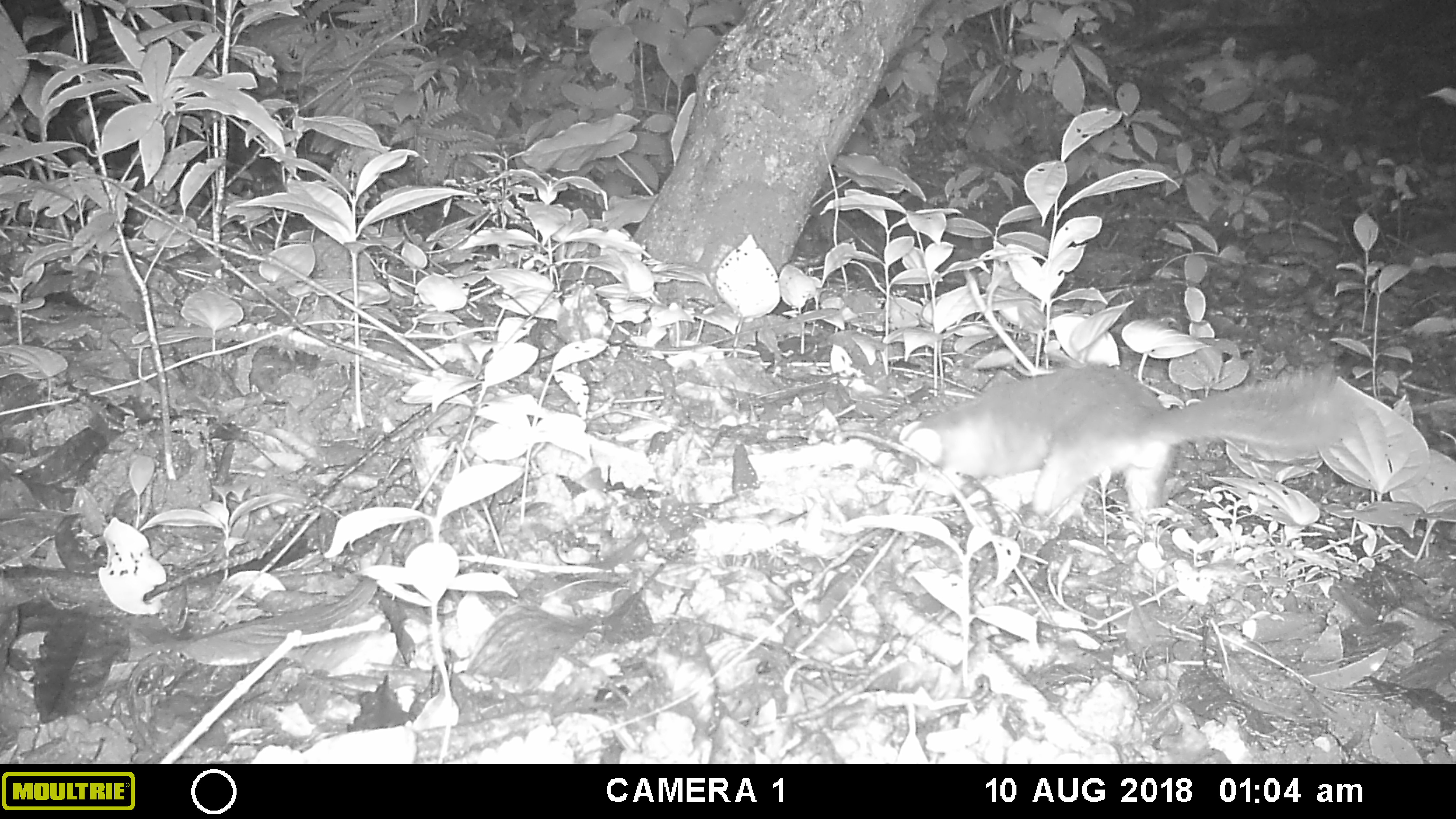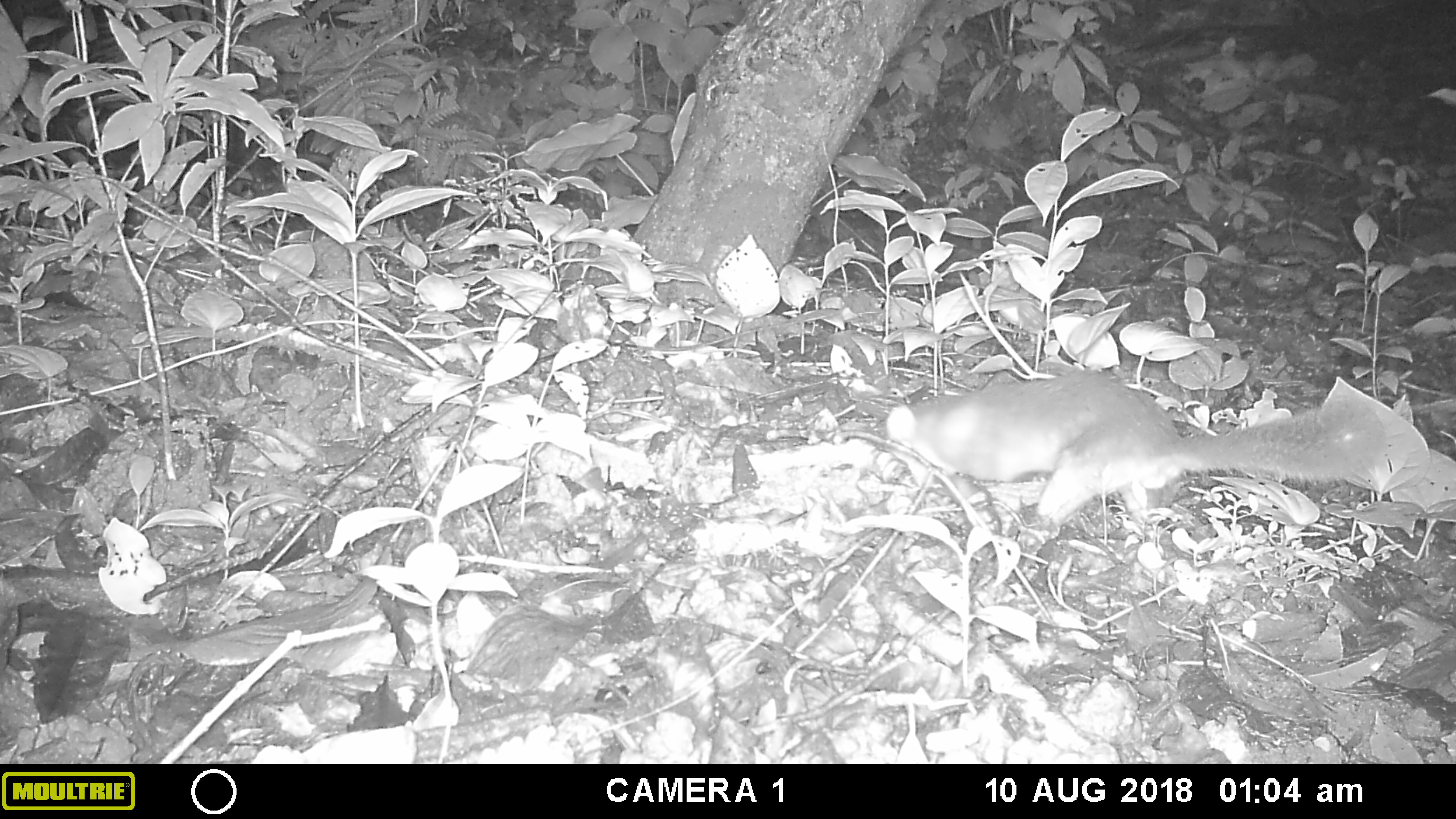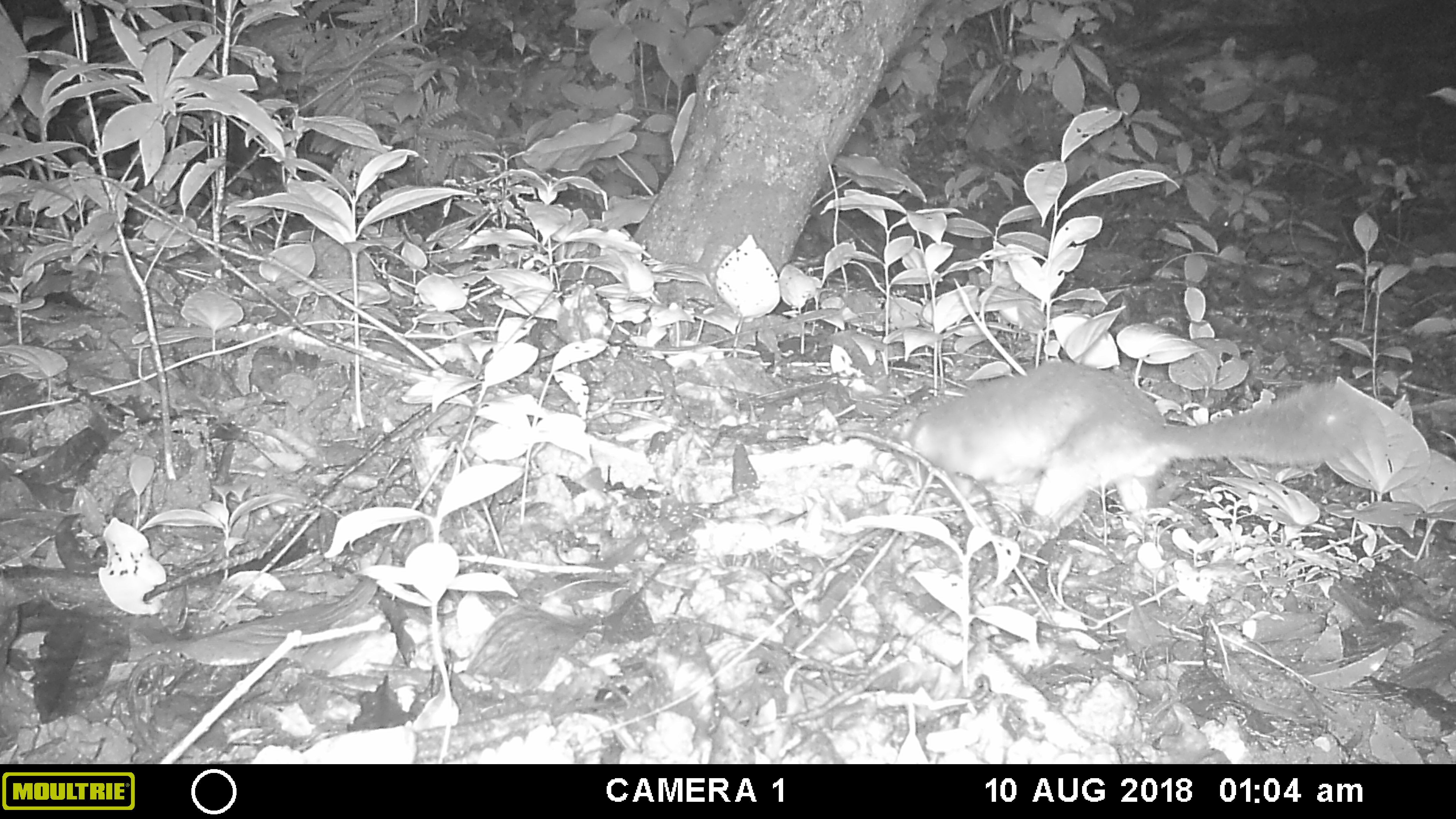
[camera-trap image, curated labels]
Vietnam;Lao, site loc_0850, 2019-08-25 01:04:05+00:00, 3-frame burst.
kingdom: Animalia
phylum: Chordata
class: Mammalia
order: Carnivora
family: Mustelidae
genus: Melogale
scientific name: Melogale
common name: ferret badger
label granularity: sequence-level